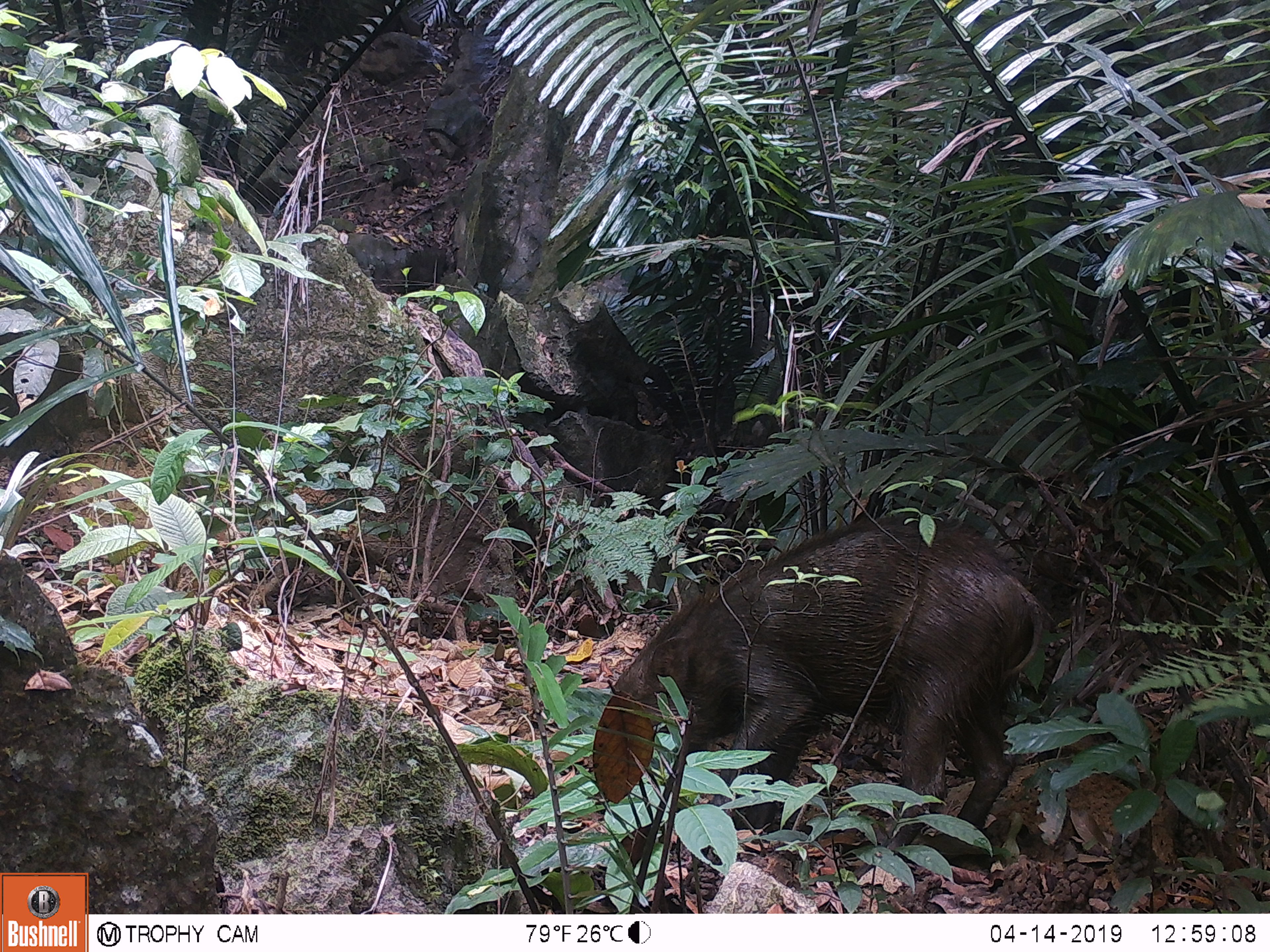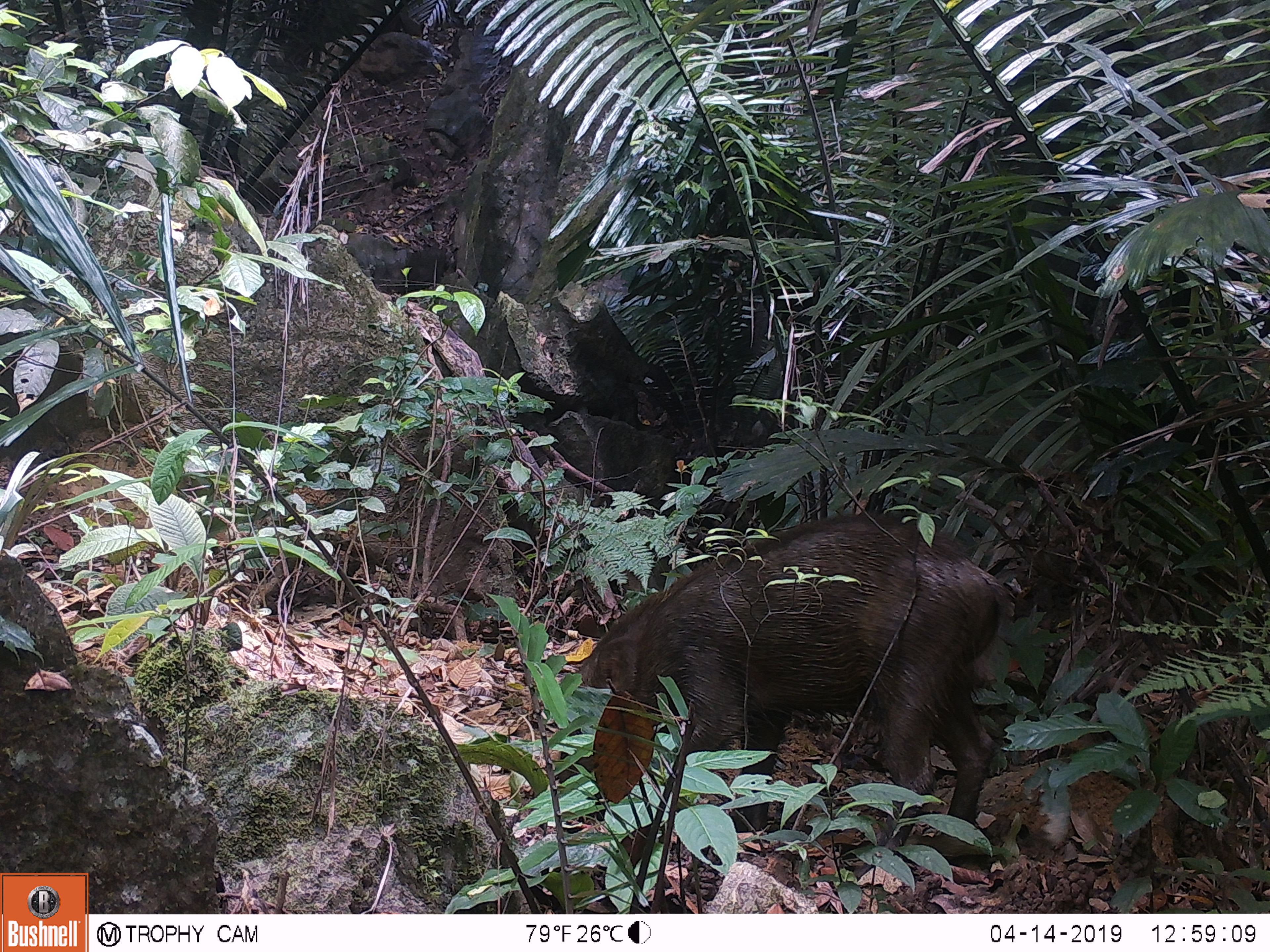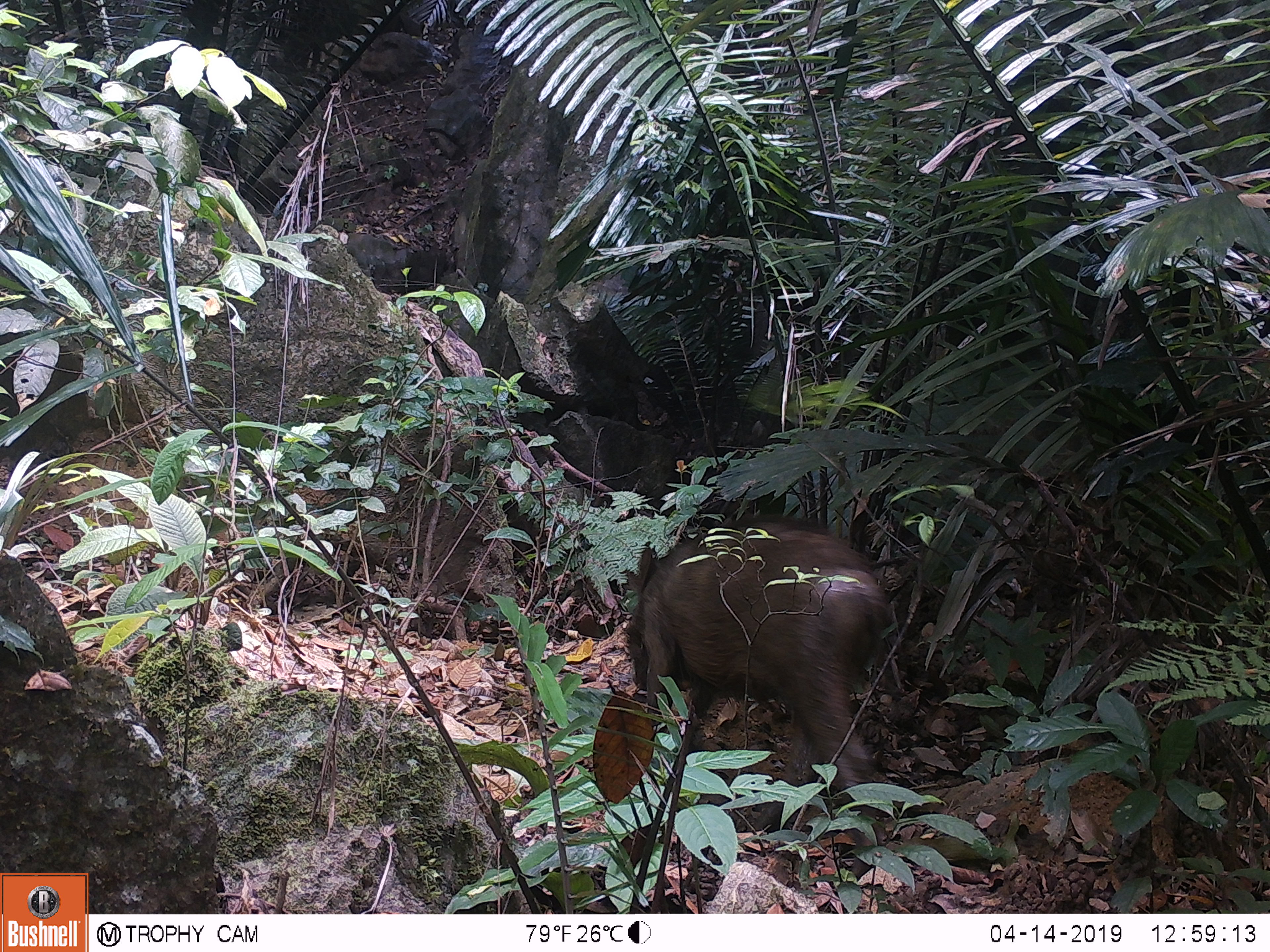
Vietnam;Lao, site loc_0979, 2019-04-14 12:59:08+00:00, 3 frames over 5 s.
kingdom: Animalia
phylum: Chordata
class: Mammalia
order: Artiodactyla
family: Suidae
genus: Sus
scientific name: Sus scrofa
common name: eurasian wild pig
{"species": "eurasian wild pig (Sus scrofa)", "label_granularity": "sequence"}